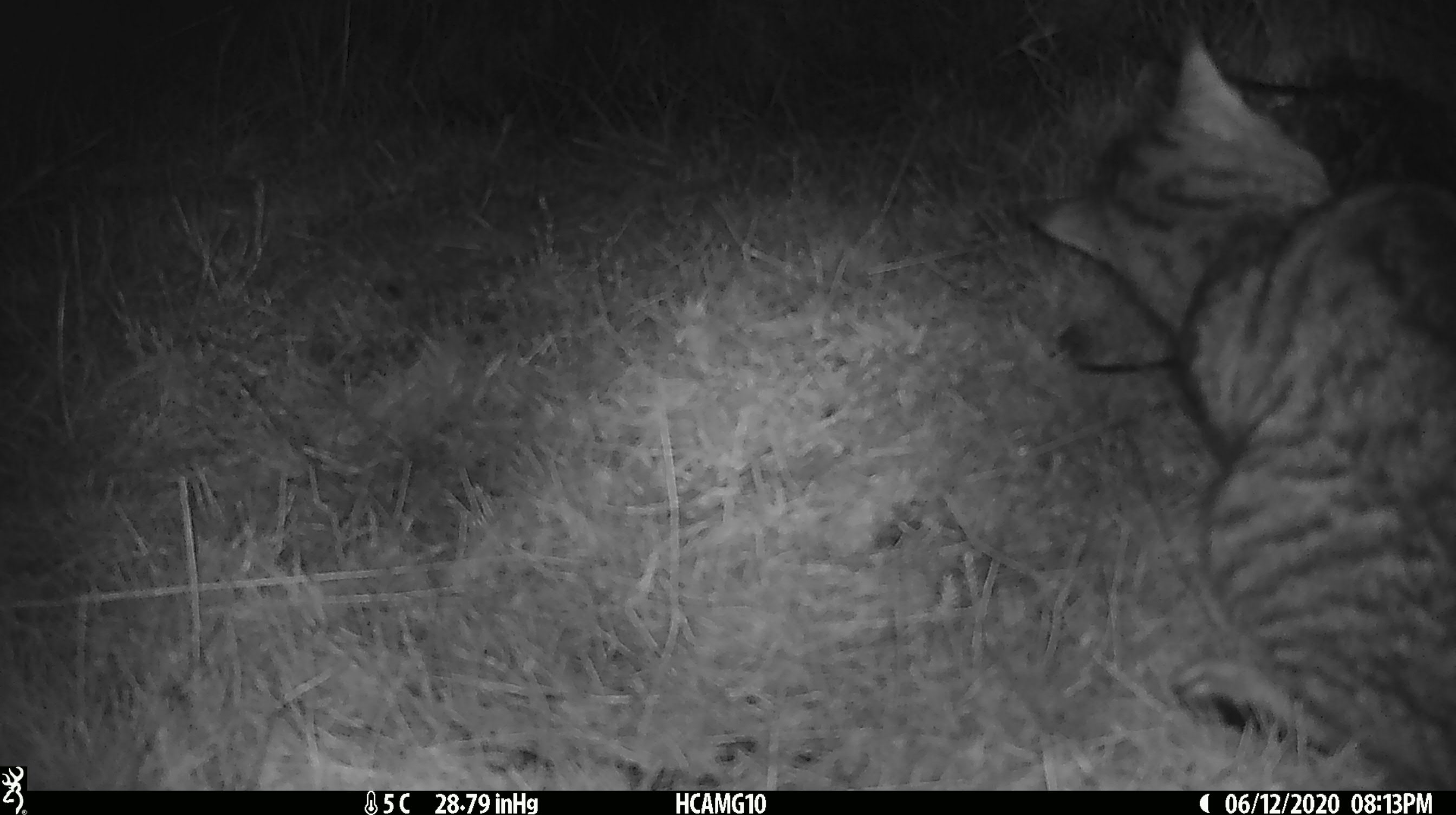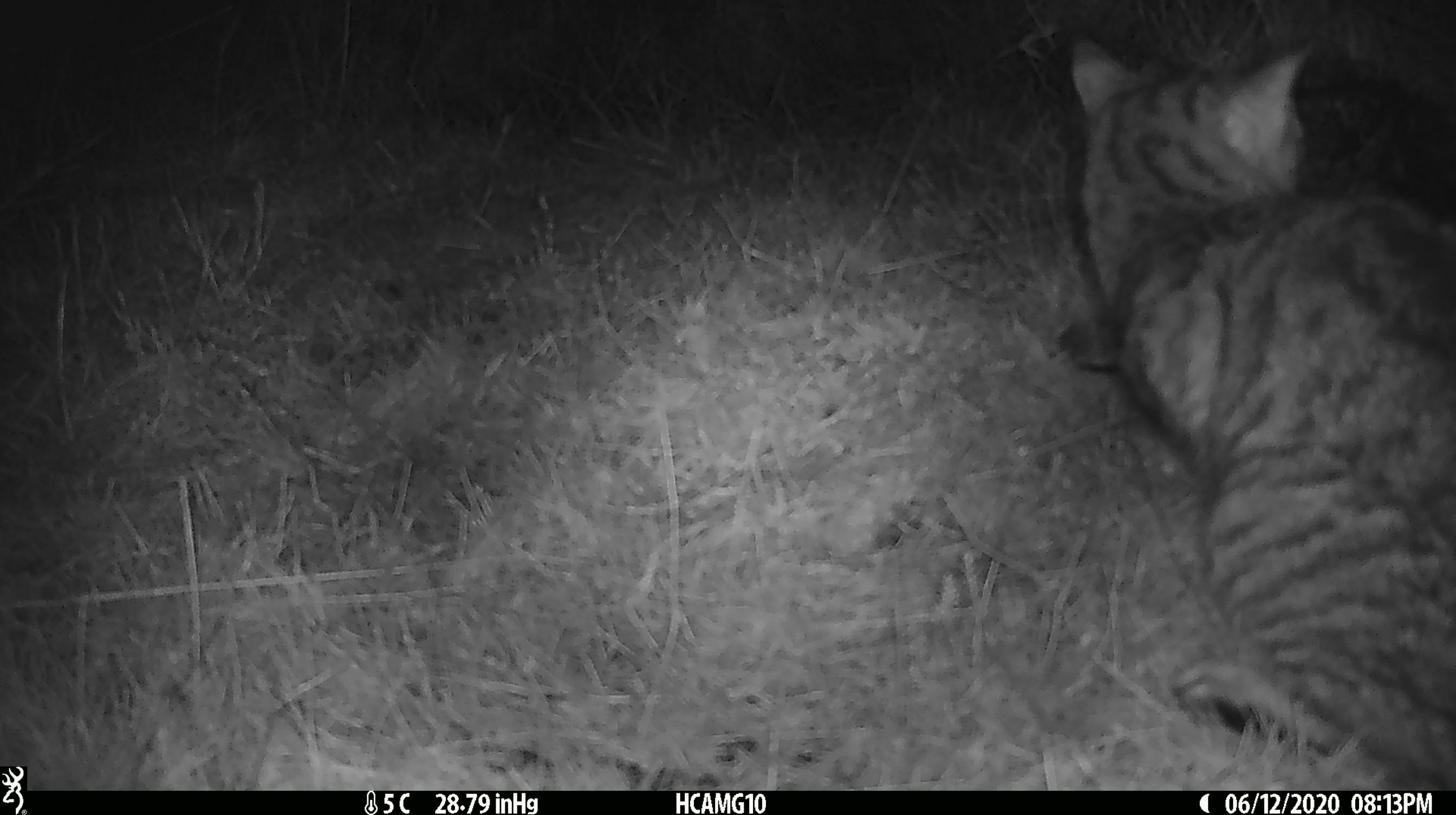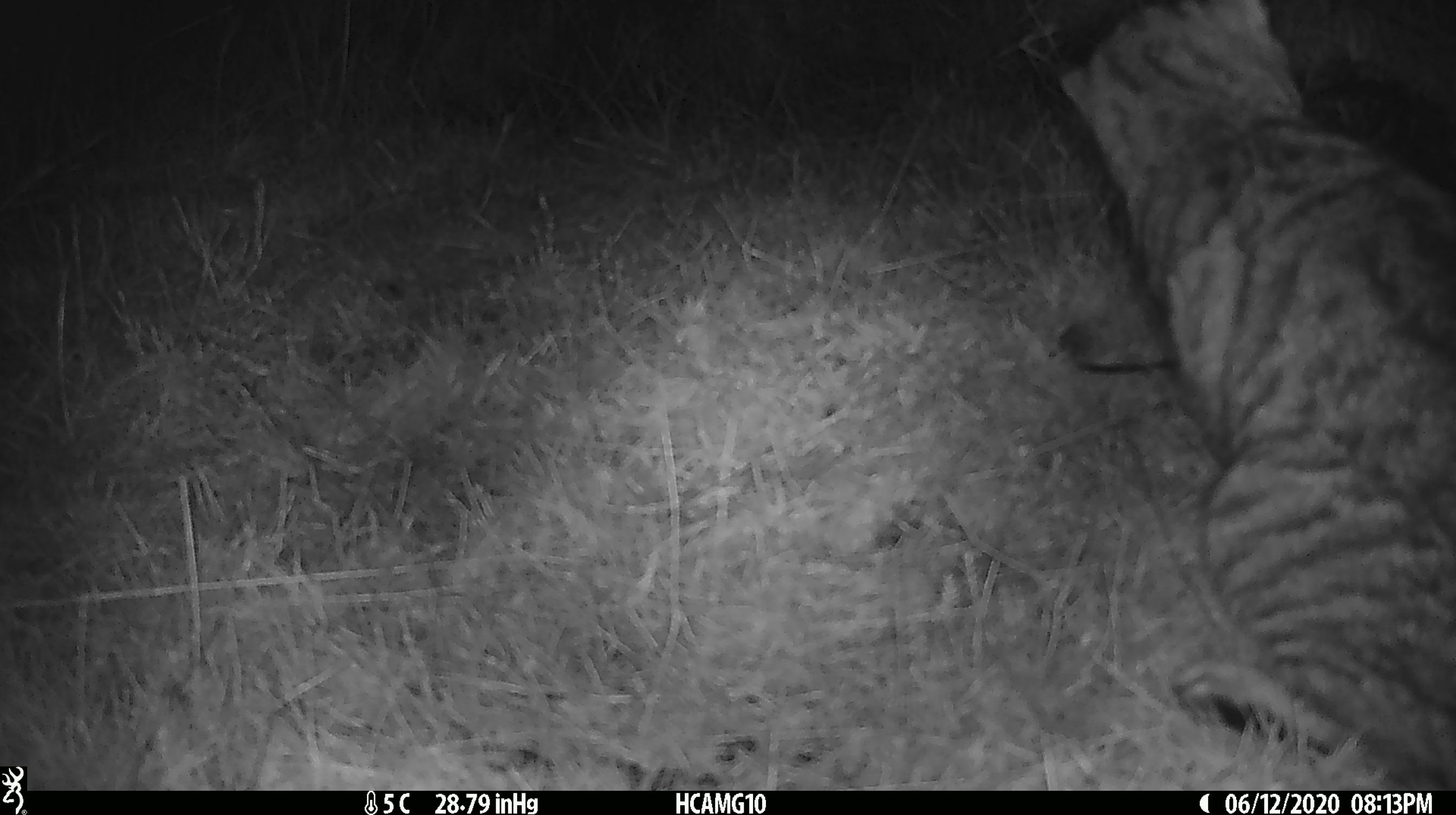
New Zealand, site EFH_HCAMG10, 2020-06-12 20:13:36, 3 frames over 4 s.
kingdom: Animalia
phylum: Chordata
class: Mammalia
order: Carnivora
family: Felidae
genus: Felis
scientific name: Felis catus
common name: domestic cat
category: cat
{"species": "cat (domestic cat) (Felis catus)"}